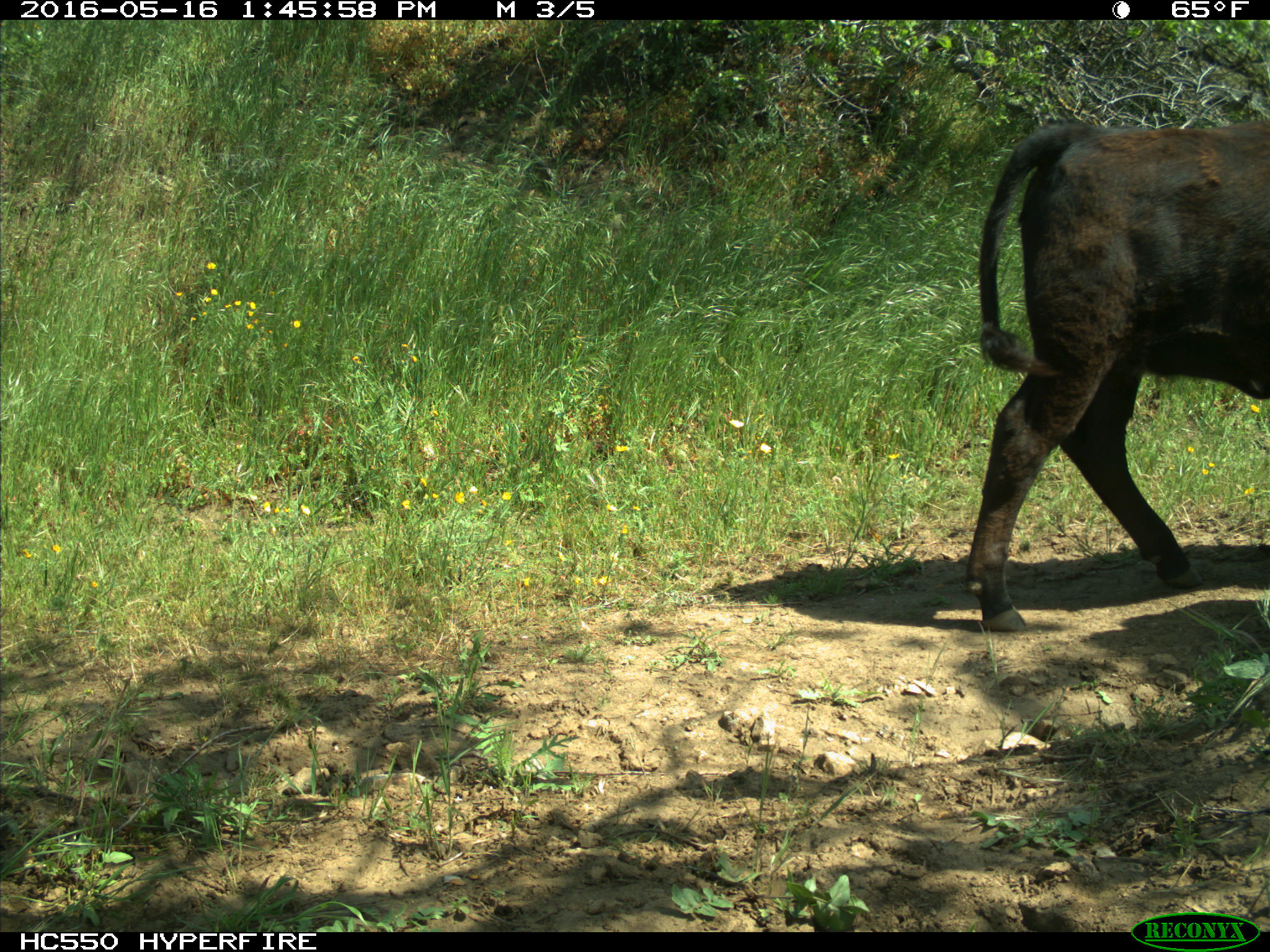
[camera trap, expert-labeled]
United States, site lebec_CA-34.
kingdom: Animalia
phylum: Chordata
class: Mammalia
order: Artiodactyla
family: Bovidae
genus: Bos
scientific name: Bos taurus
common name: domestic cow